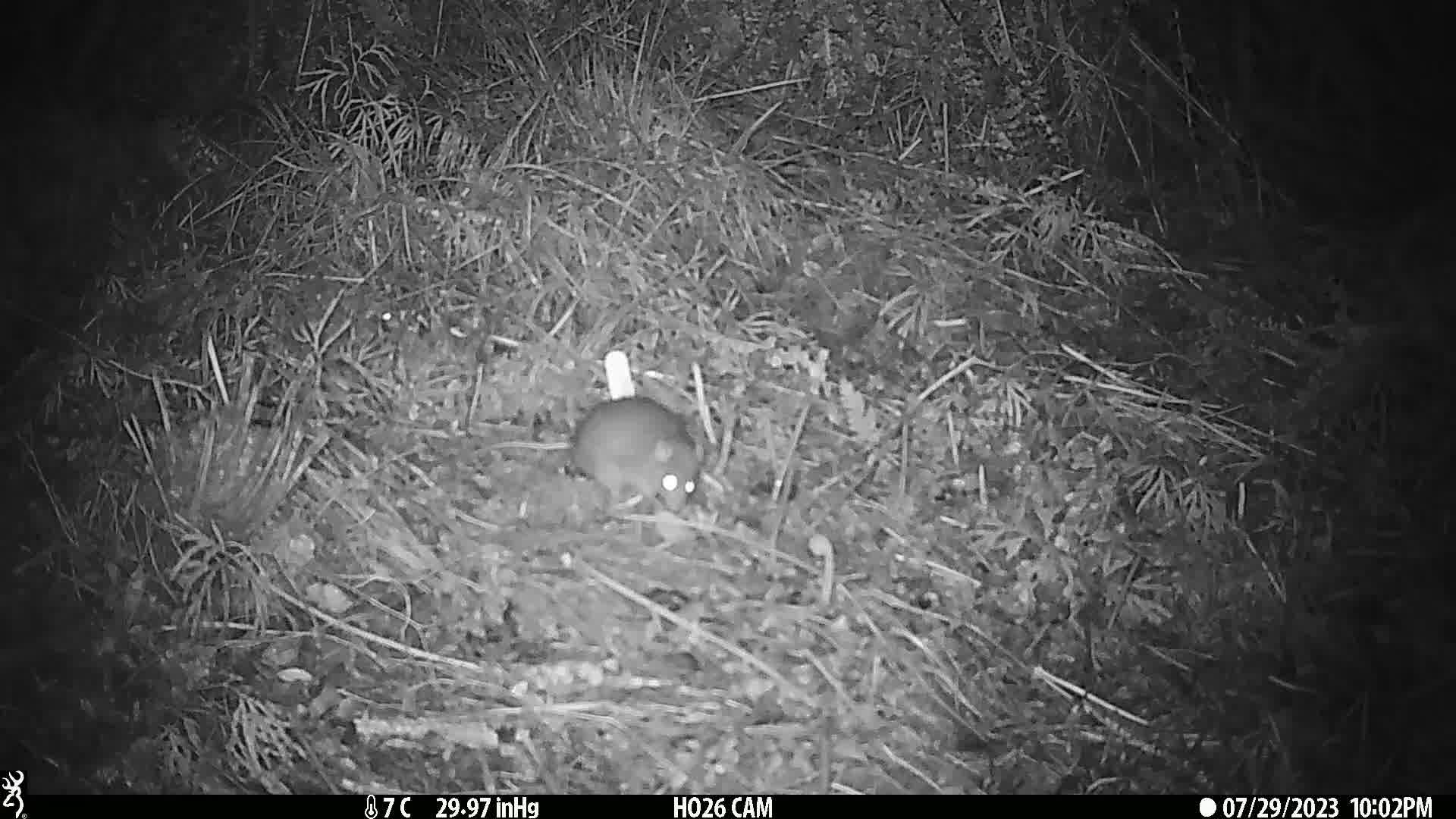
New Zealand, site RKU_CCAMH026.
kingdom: Animalia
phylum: Chordata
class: Mammalia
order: Rodentia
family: Muridae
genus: Rattus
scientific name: Rattus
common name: rat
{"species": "rat (Rattus)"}